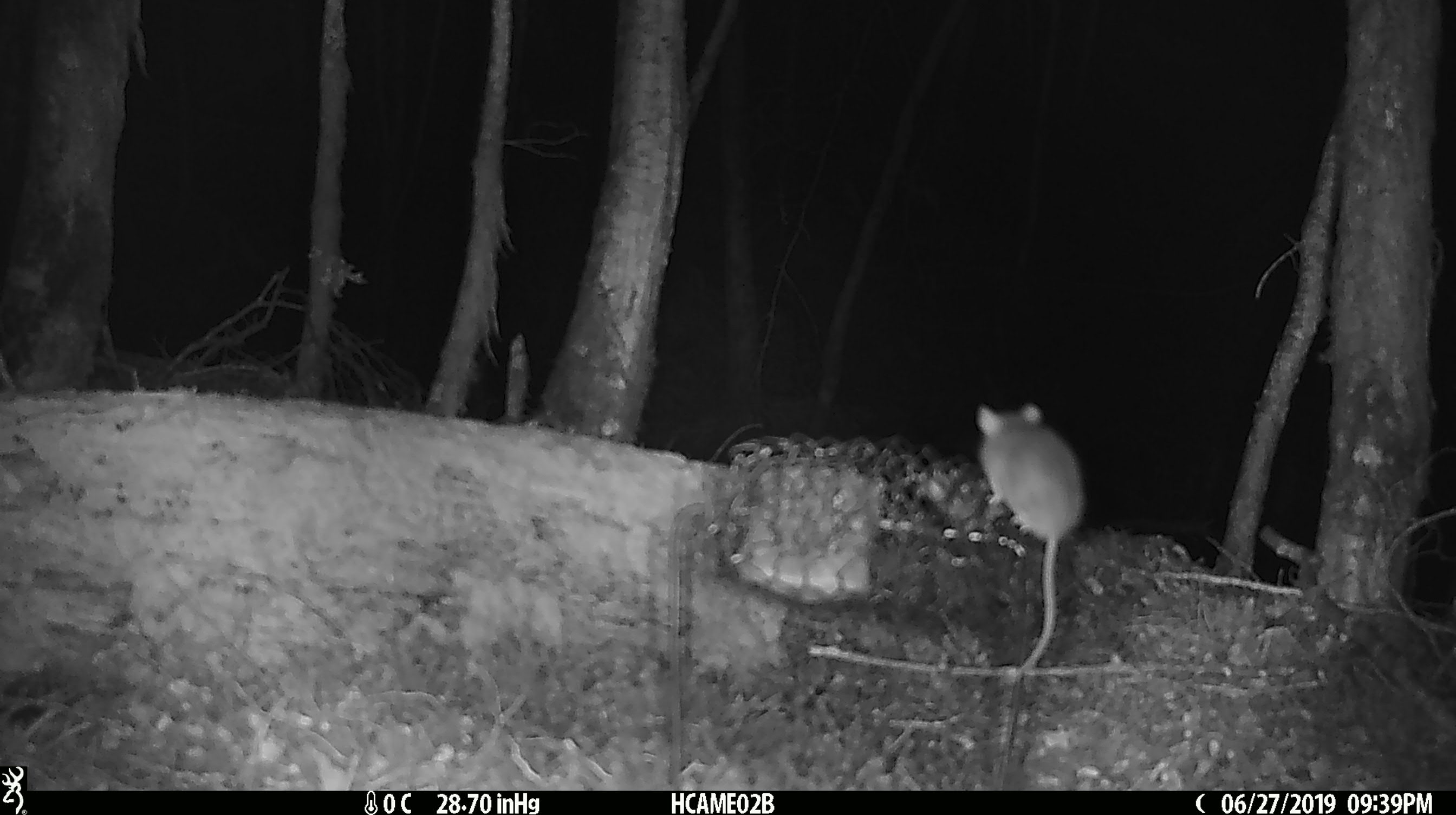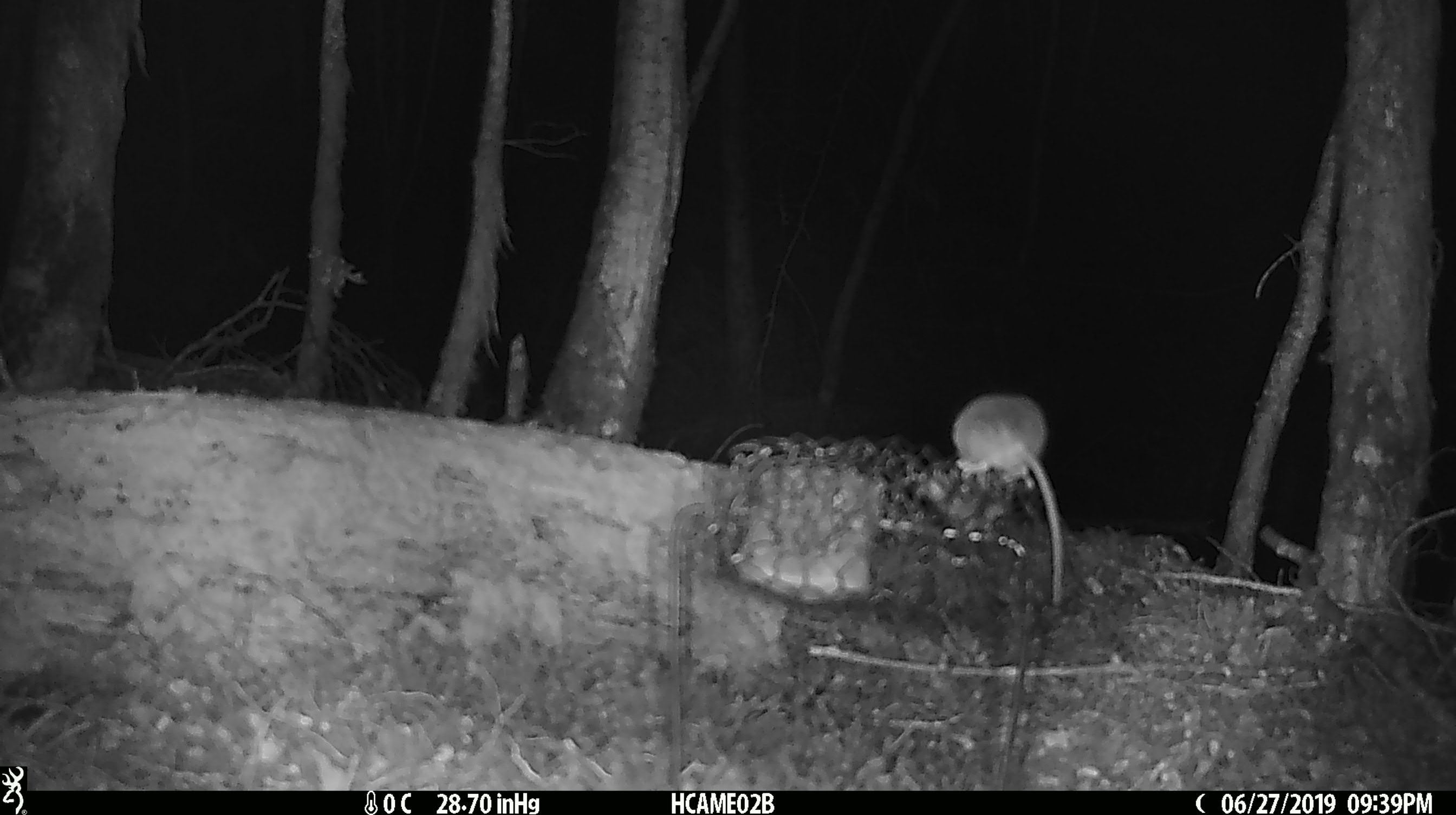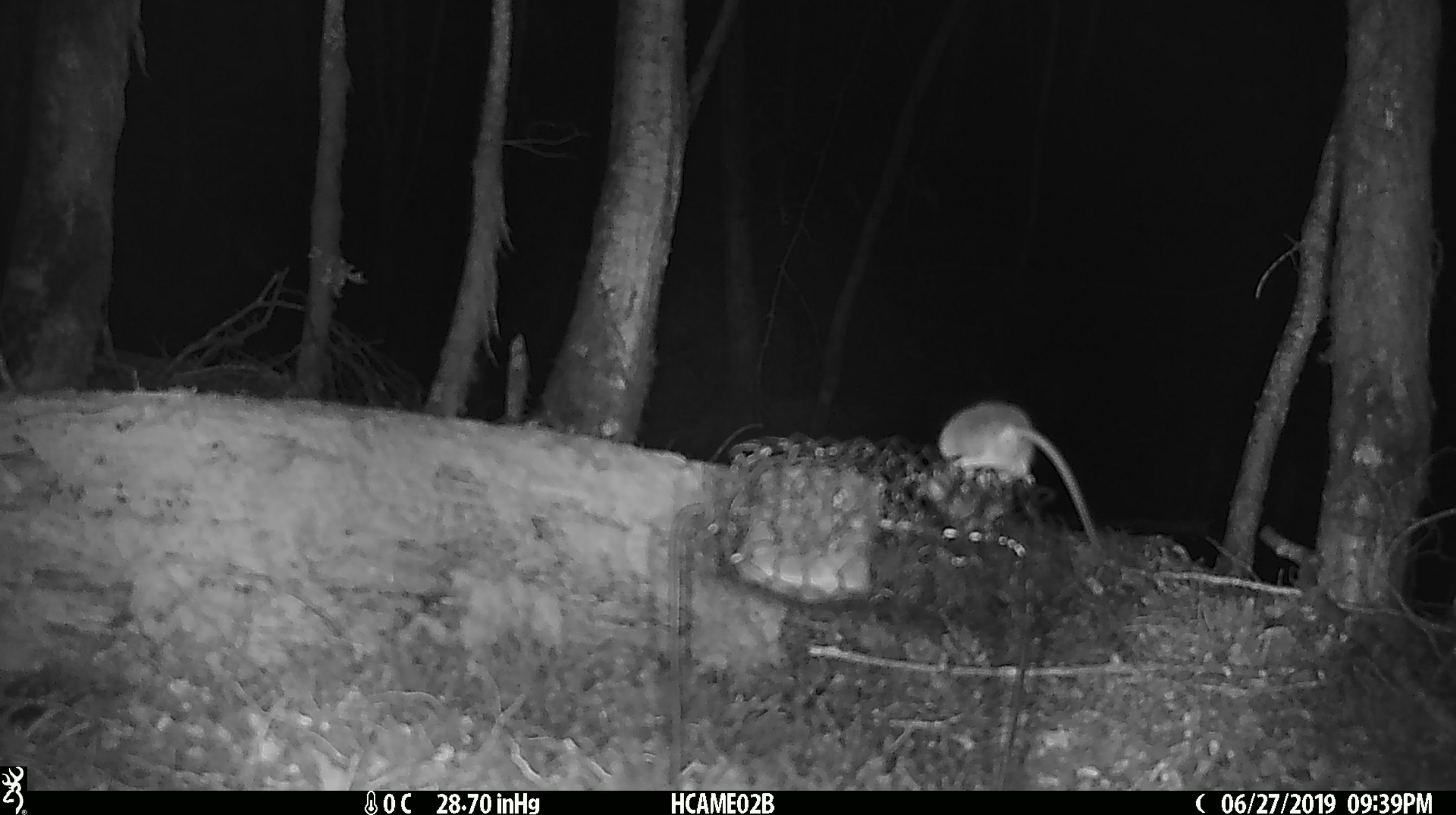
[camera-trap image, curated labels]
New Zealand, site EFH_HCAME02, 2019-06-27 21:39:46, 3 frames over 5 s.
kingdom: Animalia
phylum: Chordata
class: Mammalia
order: Rodentia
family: Muridae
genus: Mus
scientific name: Mus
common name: mouse